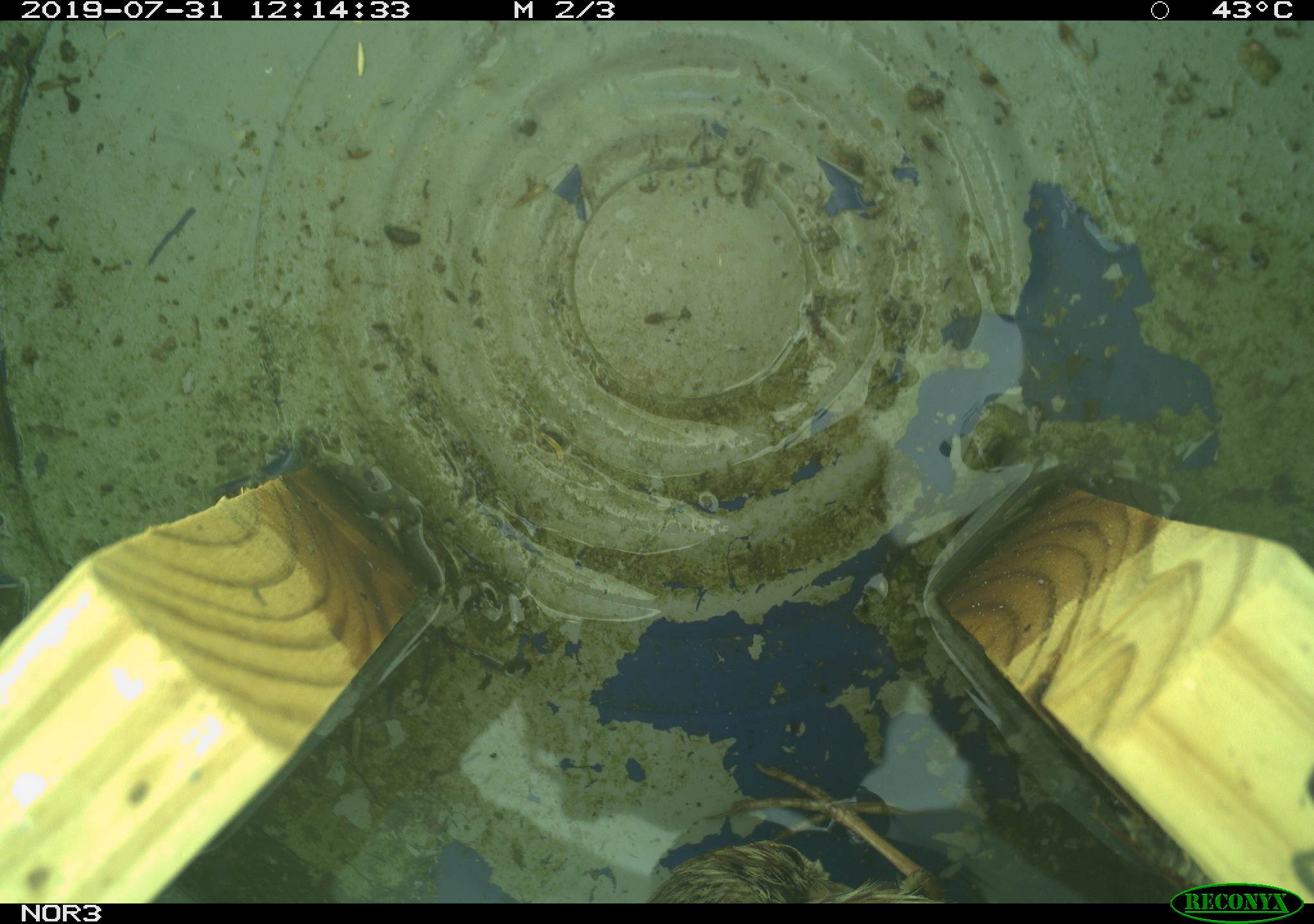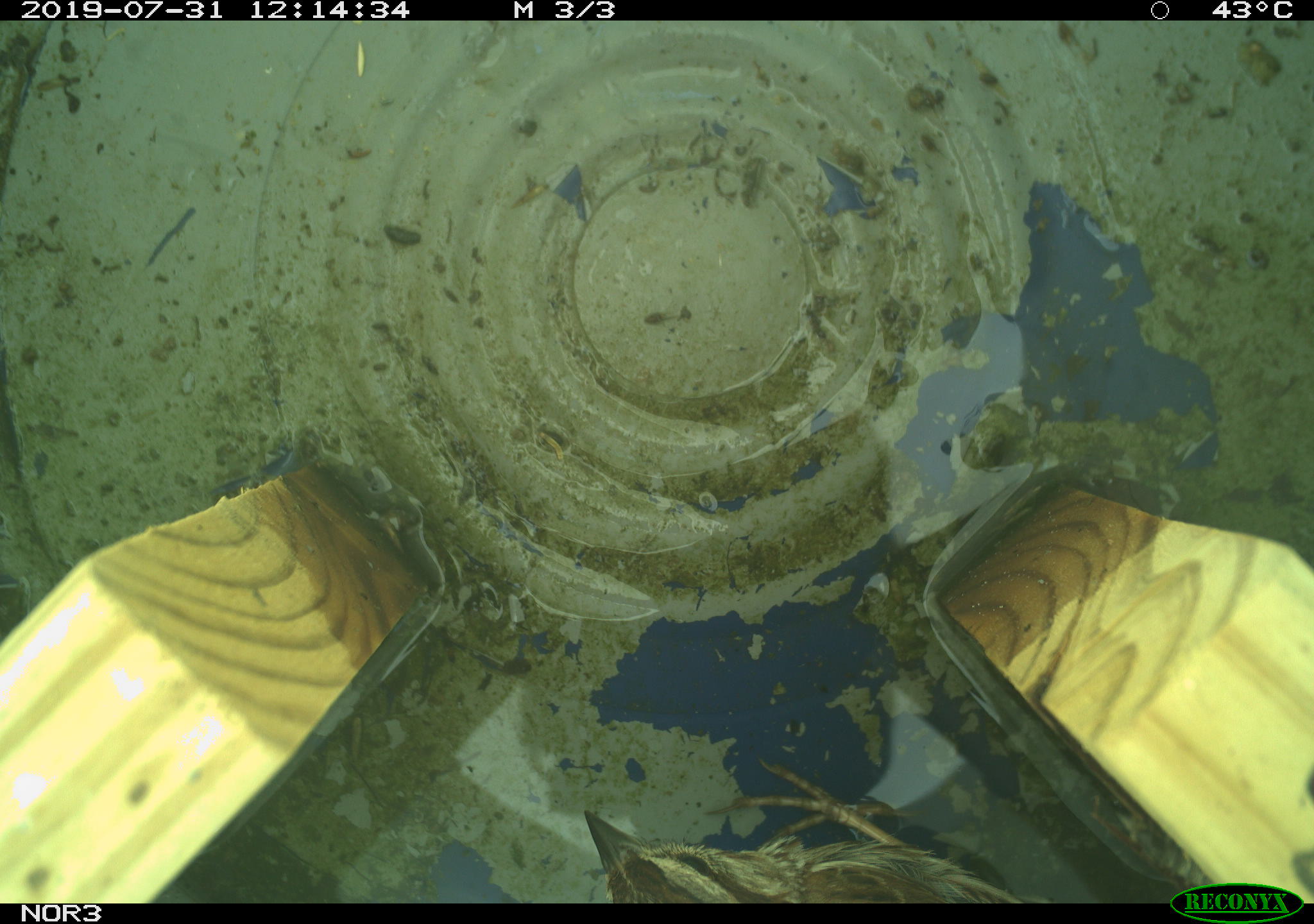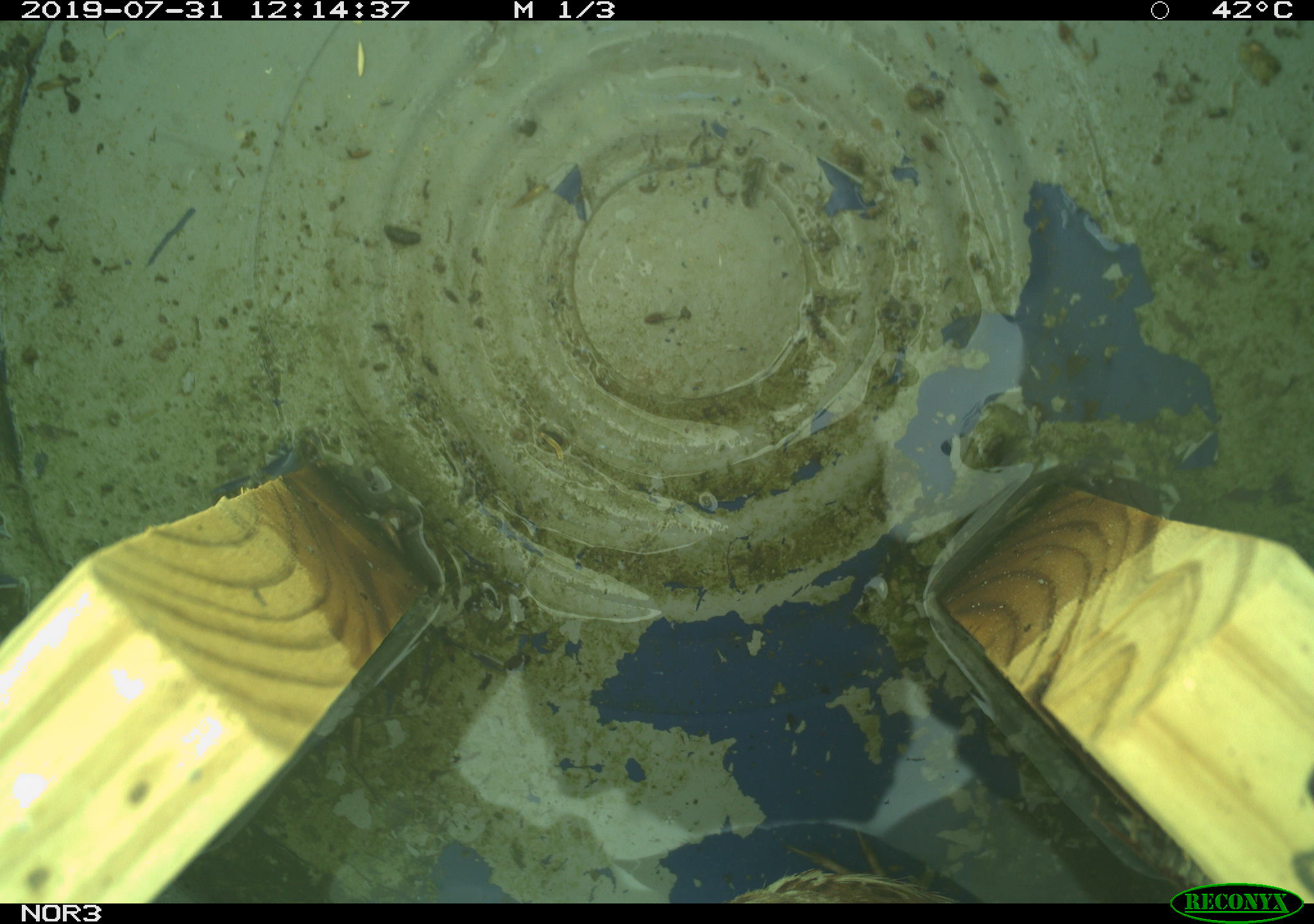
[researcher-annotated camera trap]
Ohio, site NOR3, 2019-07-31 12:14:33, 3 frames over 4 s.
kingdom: Animalia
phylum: Chordata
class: Aves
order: Passeriformes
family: Passerellidae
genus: Melospiza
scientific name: Melospiza melodia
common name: song sparrow